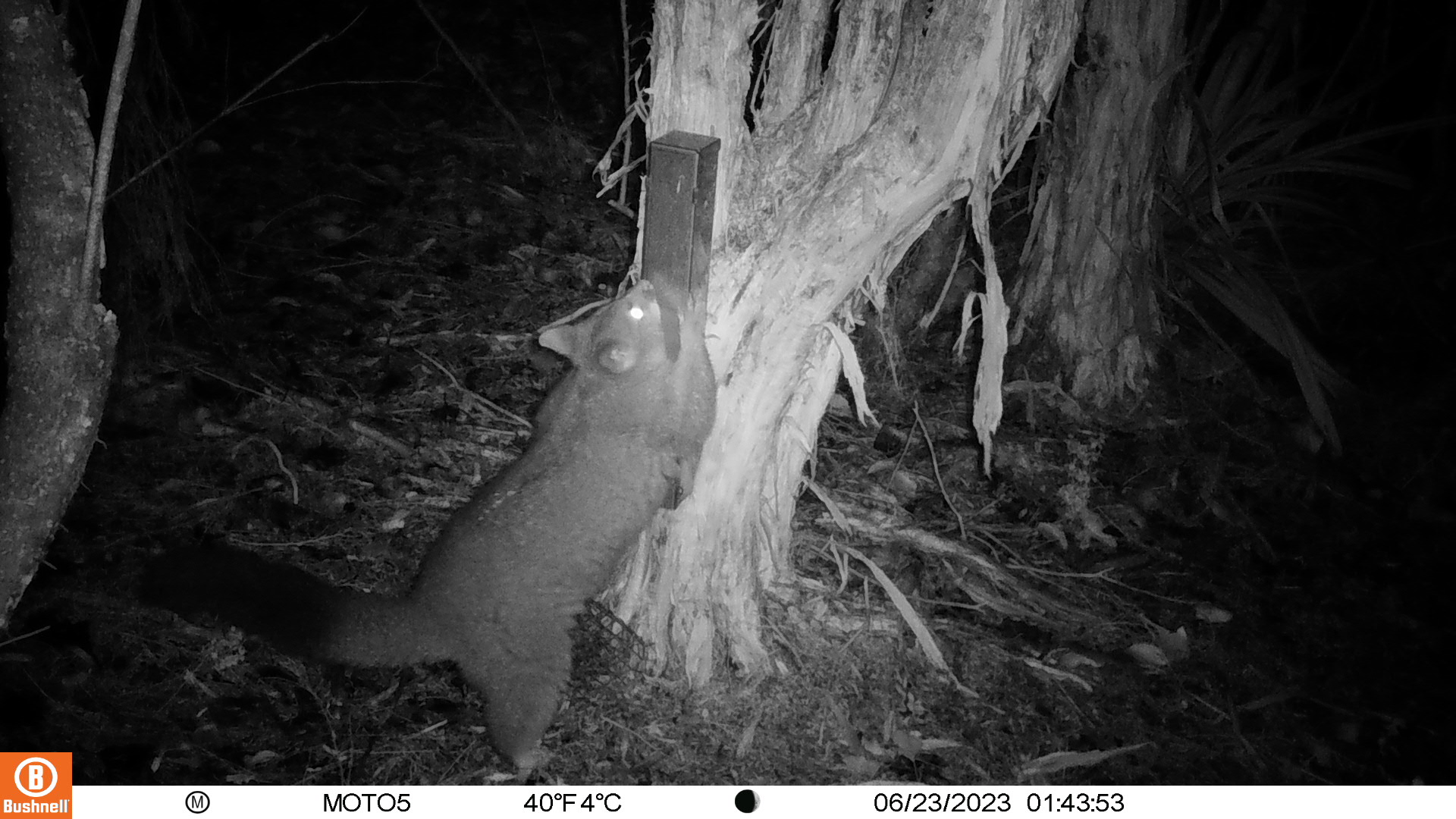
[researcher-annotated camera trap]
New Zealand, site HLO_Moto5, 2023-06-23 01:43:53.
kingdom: Animalia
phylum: Chordata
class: Mammalia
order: Diprotodontia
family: Phalangeridae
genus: Trichosurus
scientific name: Trichosurus vulpecula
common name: common brushtail possum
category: possum